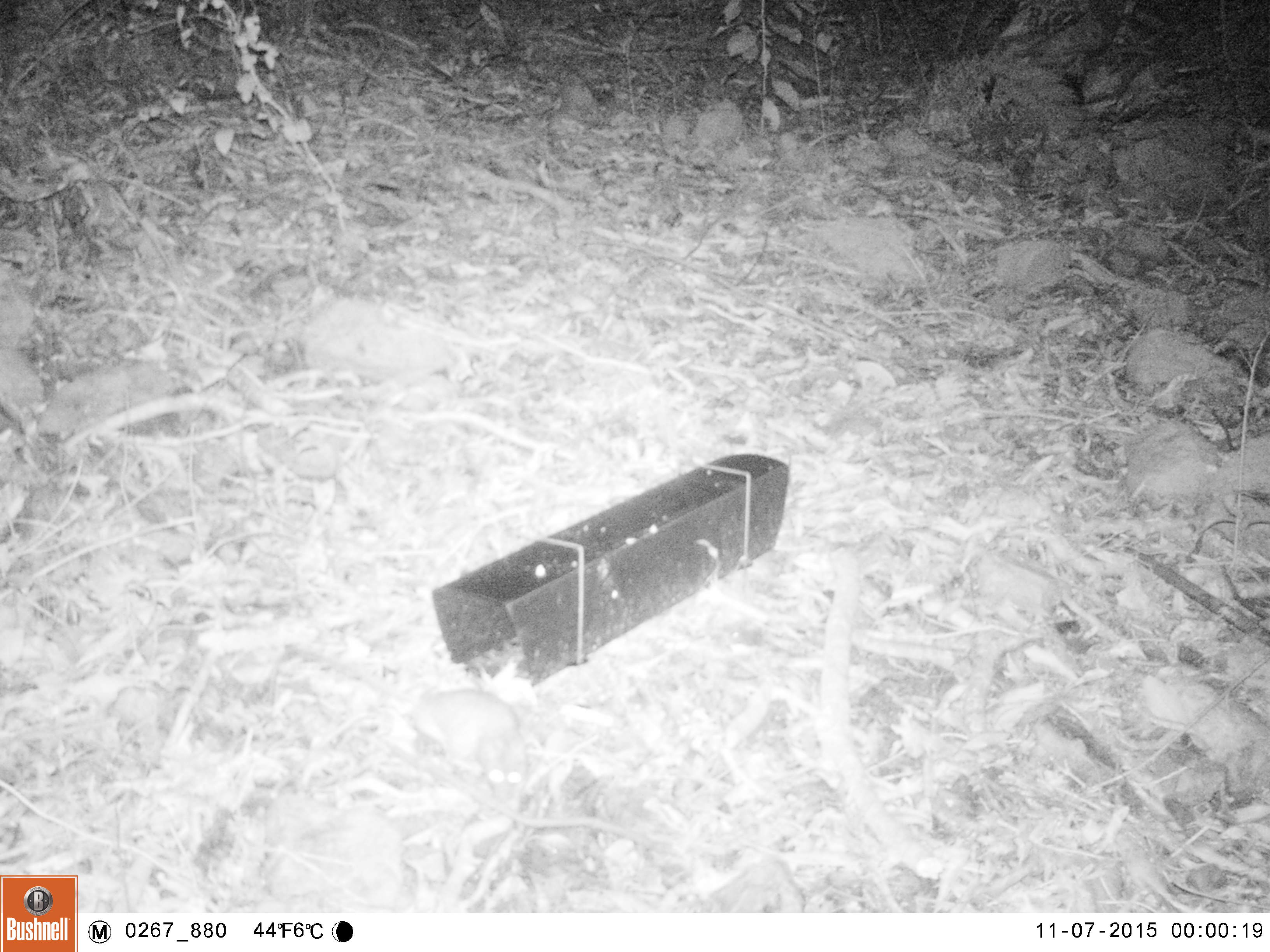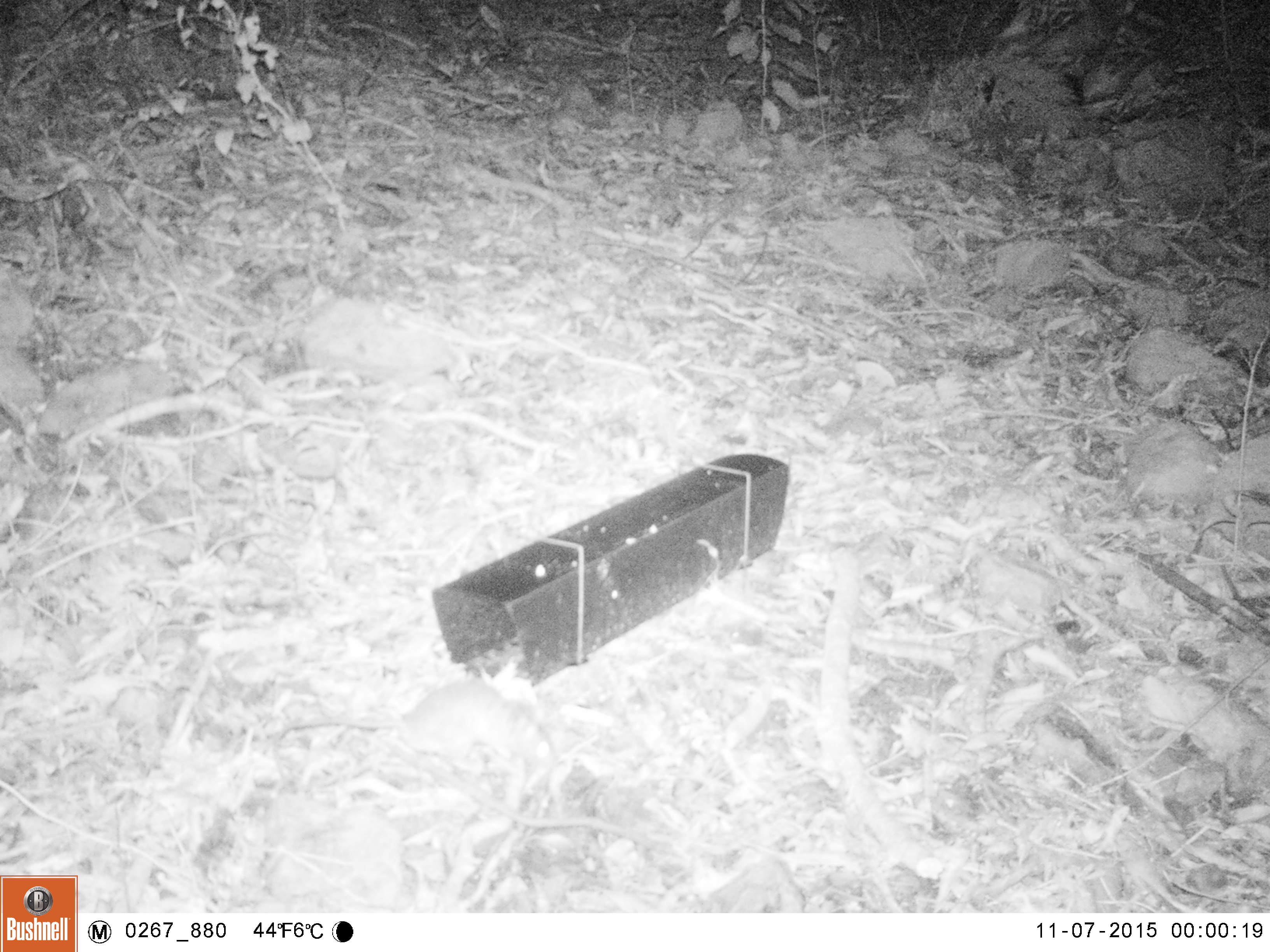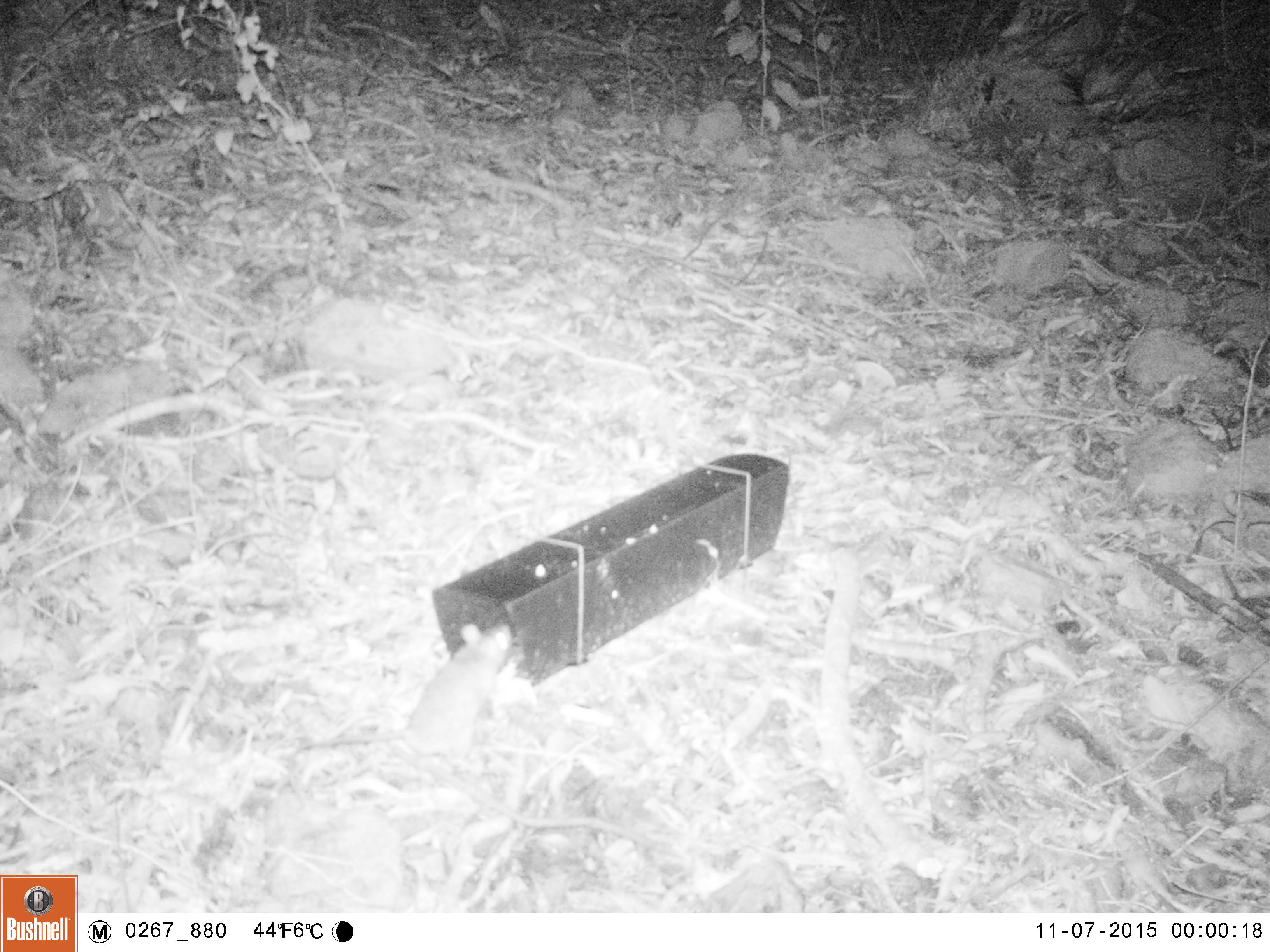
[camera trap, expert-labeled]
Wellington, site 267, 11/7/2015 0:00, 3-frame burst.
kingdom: Animalia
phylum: Chordata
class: Mammalia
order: Rodentia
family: Muridae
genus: Rattus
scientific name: Rattus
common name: rat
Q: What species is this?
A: Rat (Rattus).